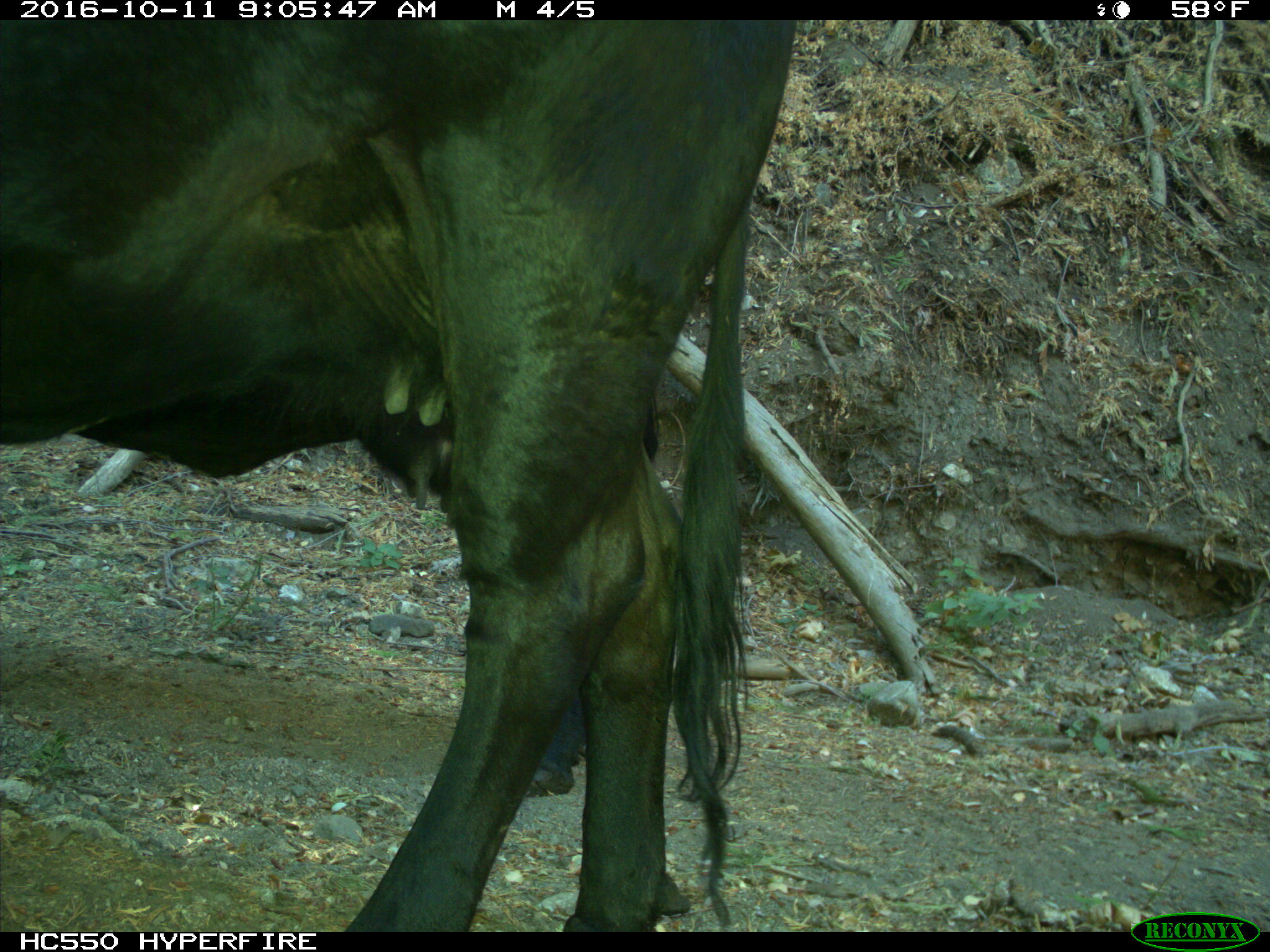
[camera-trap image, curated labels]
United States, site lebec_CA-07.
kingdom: Animalia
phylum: Chordata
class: Mammalia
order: Artiodactyla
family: Bovidae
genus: Bos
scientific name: Bos taurus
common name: domestic cow